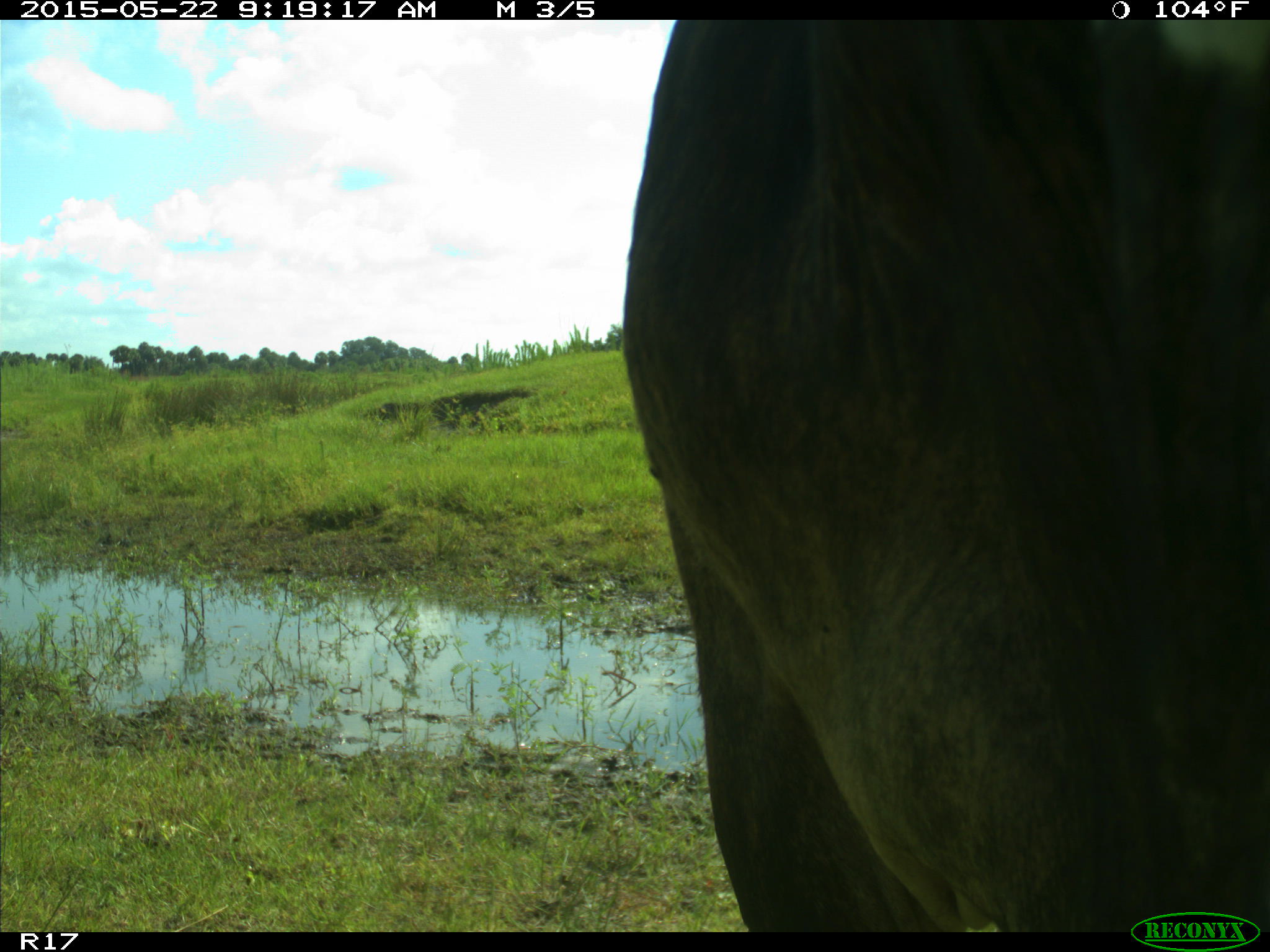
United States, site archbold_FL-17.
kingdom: Animalia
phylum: Chordata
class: Mammalia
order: Artiodactyla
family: Bovidae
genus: Bos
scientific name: Bos taurus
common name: domestic cow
Bos taurus (domestic cow).